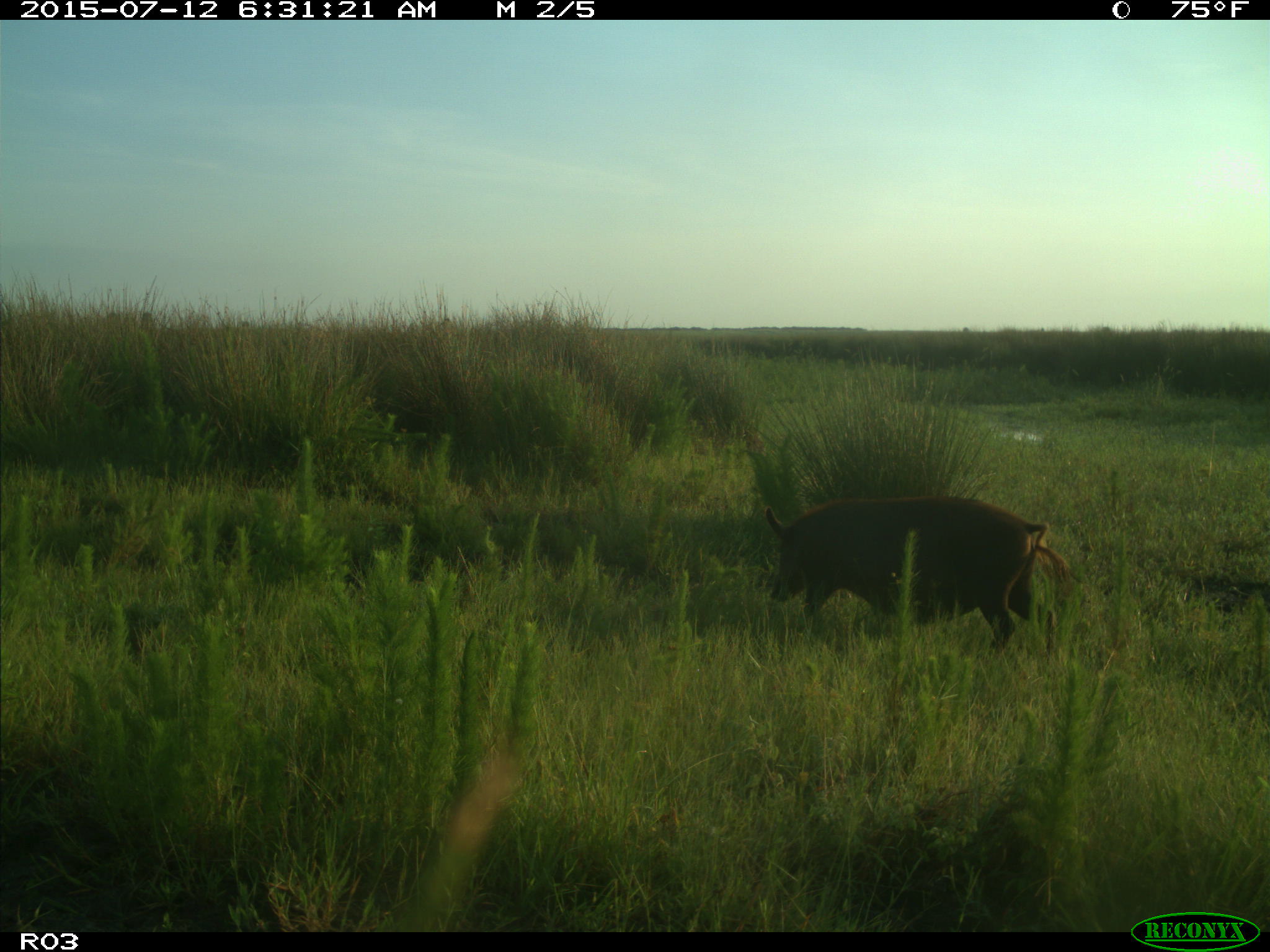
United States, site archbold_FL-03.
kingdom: Animalia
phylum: Chordata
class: Mammalia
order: Artiodactyla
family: Suidae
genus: Sus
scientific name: Sus scrofa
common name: wild boar